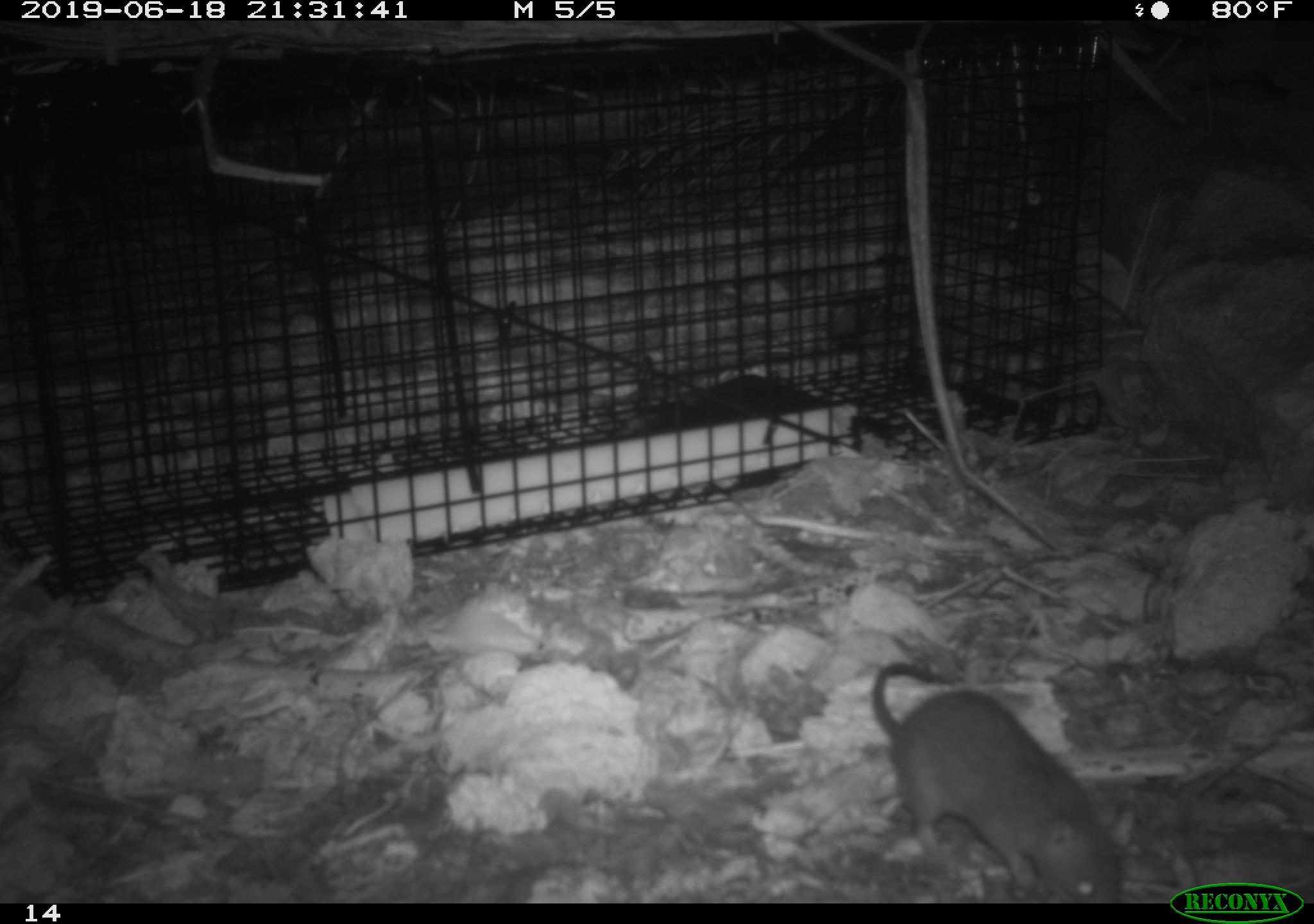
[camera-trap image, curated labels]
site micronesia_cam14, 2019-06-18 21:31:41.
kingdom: Animalia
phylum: Chordata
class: Mammalia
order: Rodentia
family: Muridae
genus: Rattus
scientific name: Rattus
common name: rat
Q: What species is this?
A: Rat (Rattus).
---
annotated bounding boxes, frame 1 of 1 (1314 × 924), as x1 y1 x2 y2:
rat: 866 654 1125 901